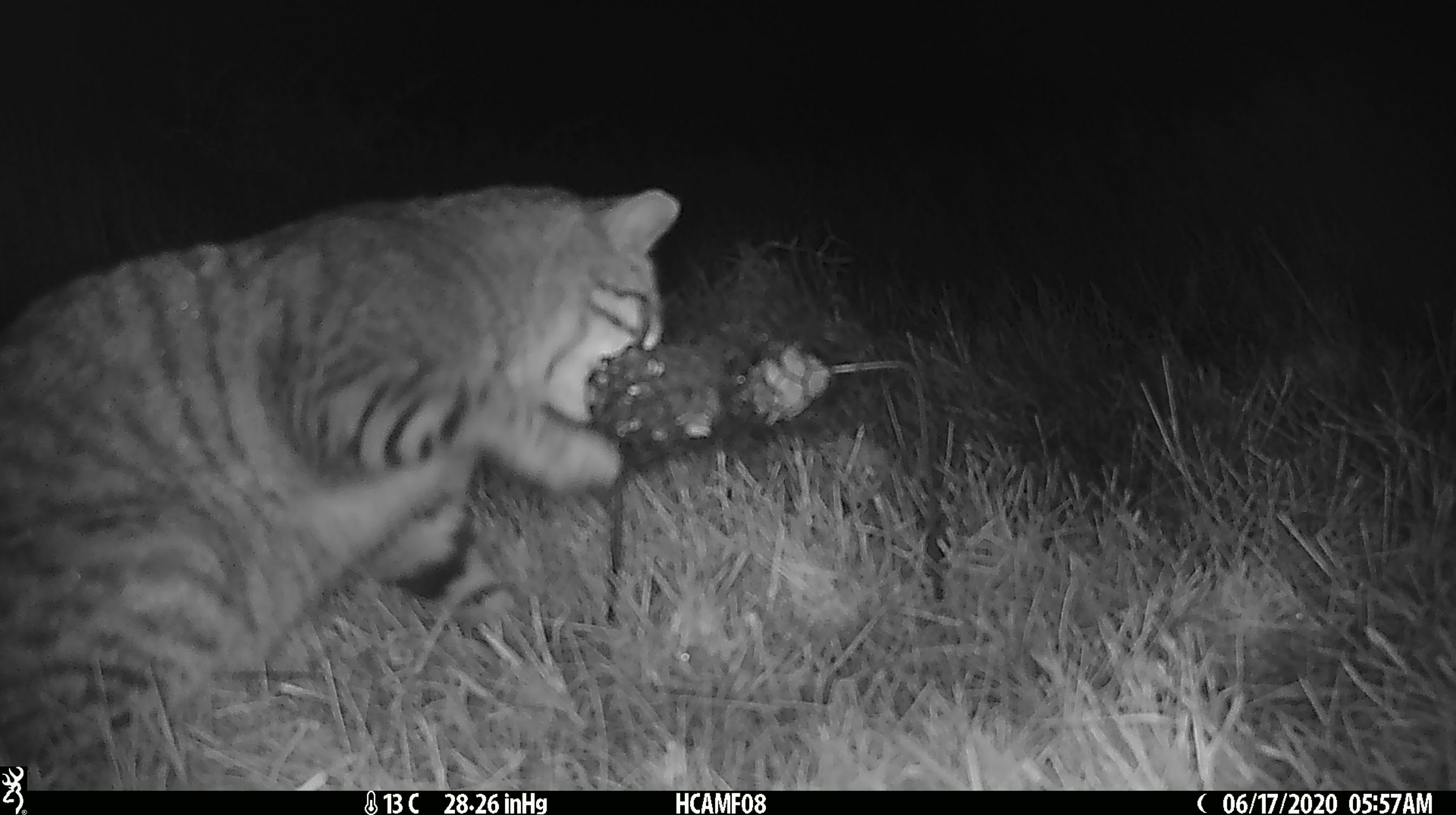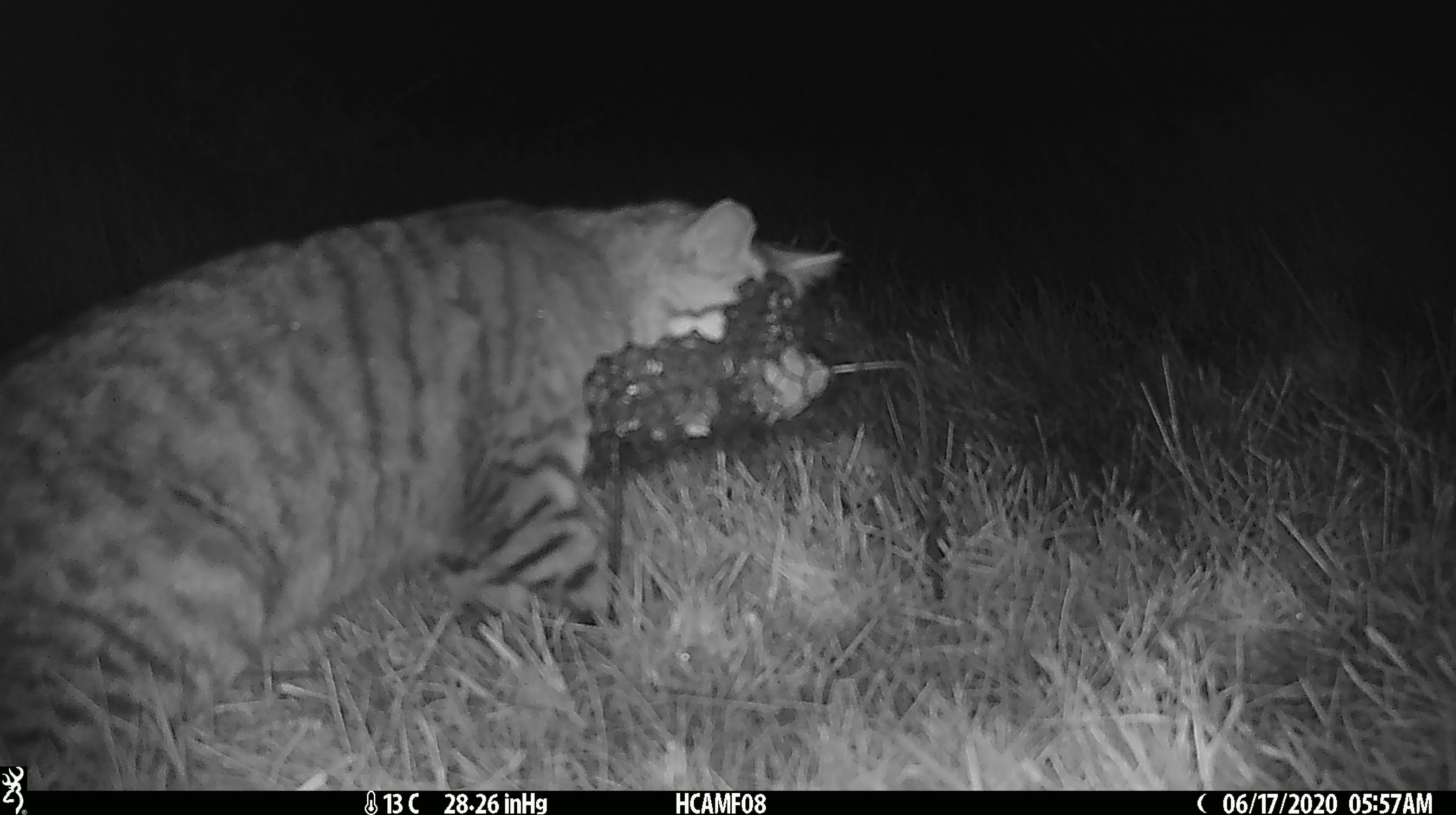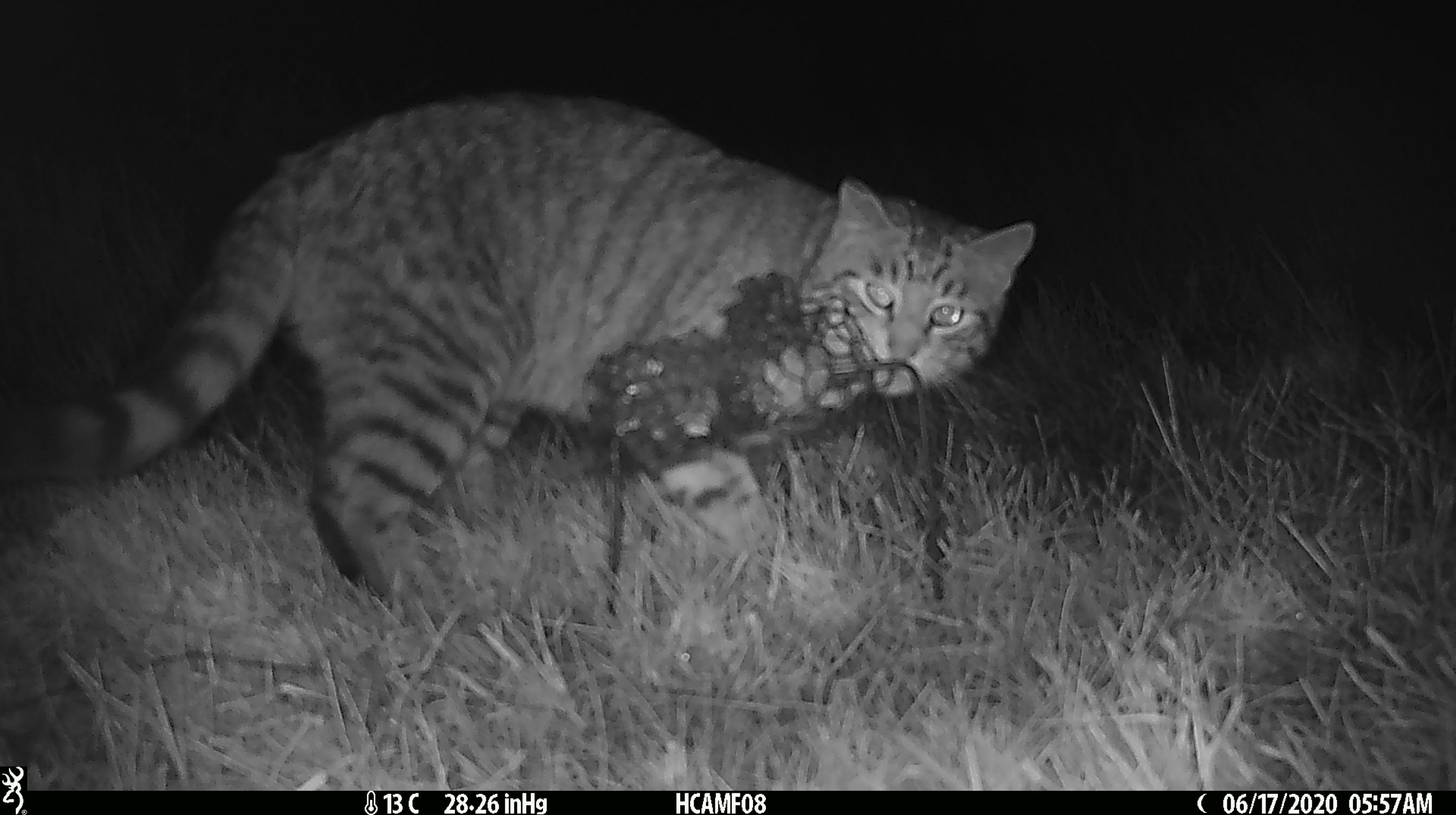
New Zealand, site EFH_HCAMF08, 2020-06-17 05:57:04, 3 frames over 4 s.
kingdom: Animalia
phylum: Chordata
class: Mammalia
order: Carnivora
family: Felidae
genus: Felis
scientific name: Felis catus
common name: domestic cat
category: cat